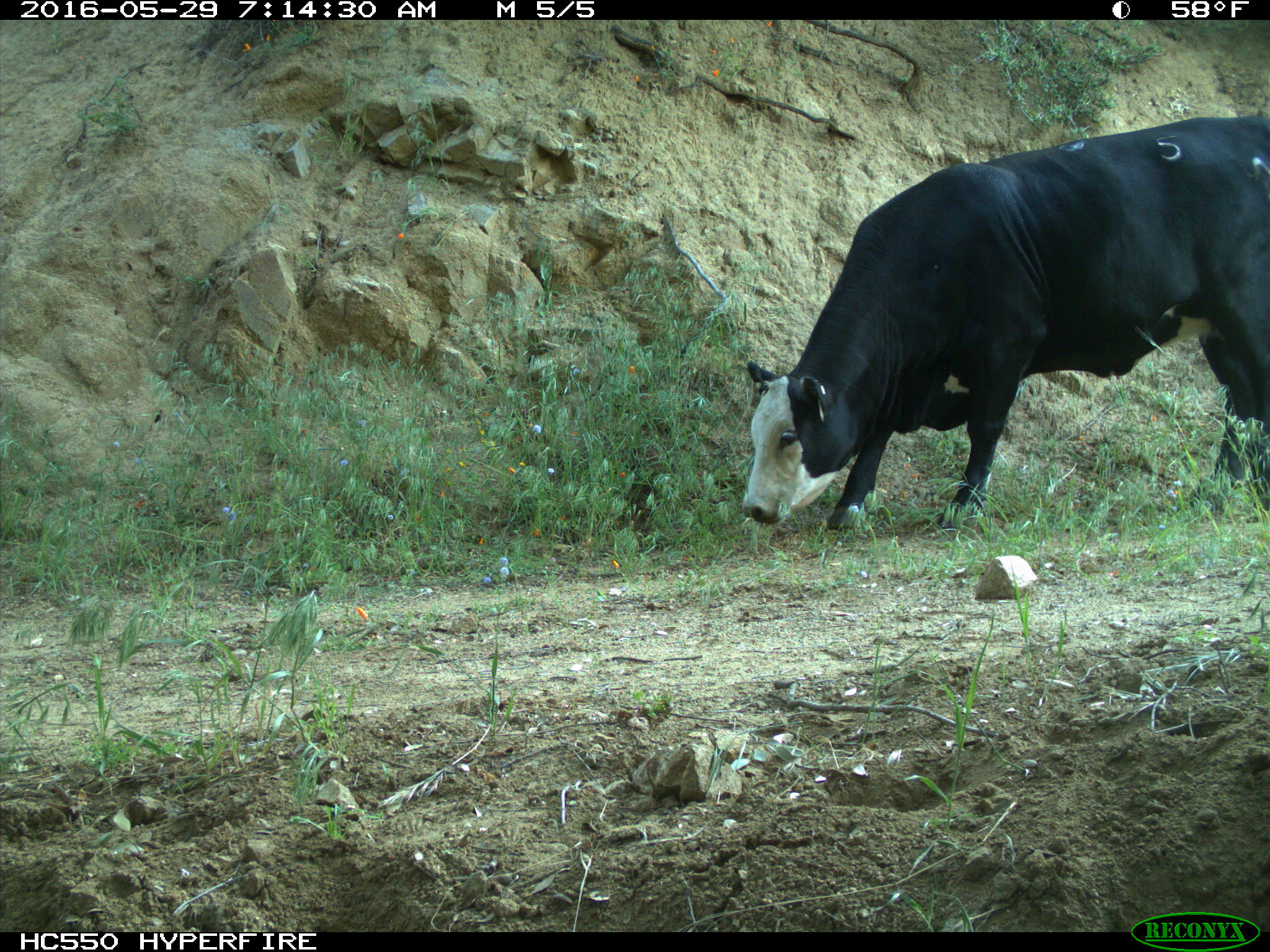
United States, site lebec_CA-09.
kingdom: Animalia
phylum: Chordata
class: Mammalia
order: Artiodactyla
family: Bovidae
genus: Bos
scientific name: Bos taurus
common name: domestic cow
Bos taurus (domestic cow).